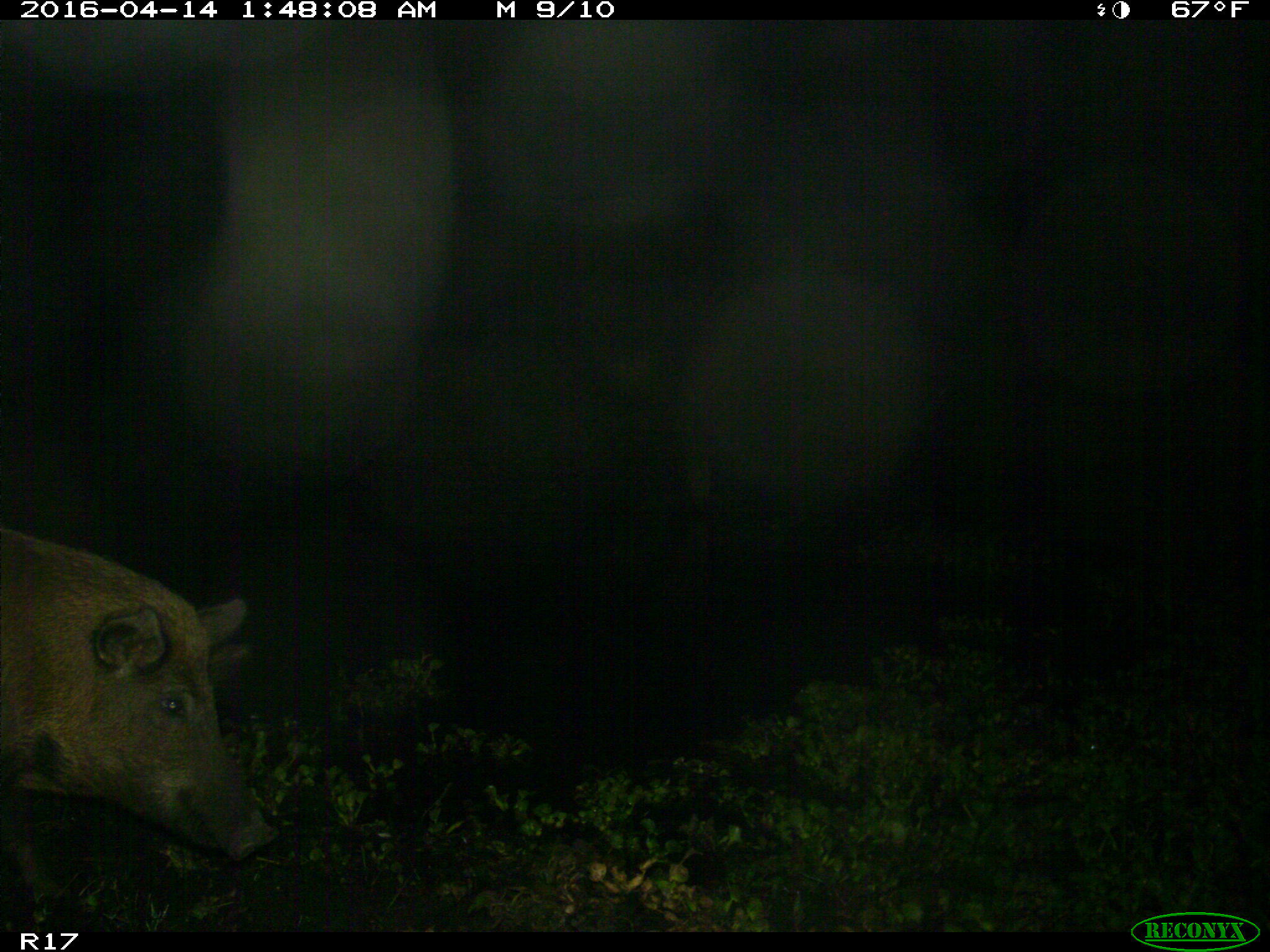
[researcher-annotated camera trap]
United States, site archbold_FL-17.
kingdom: Animalia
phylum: Chordata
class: Mammalia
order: Artiodactyla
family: Suidae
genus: Sus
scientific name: Sus scrofa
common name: wild boar